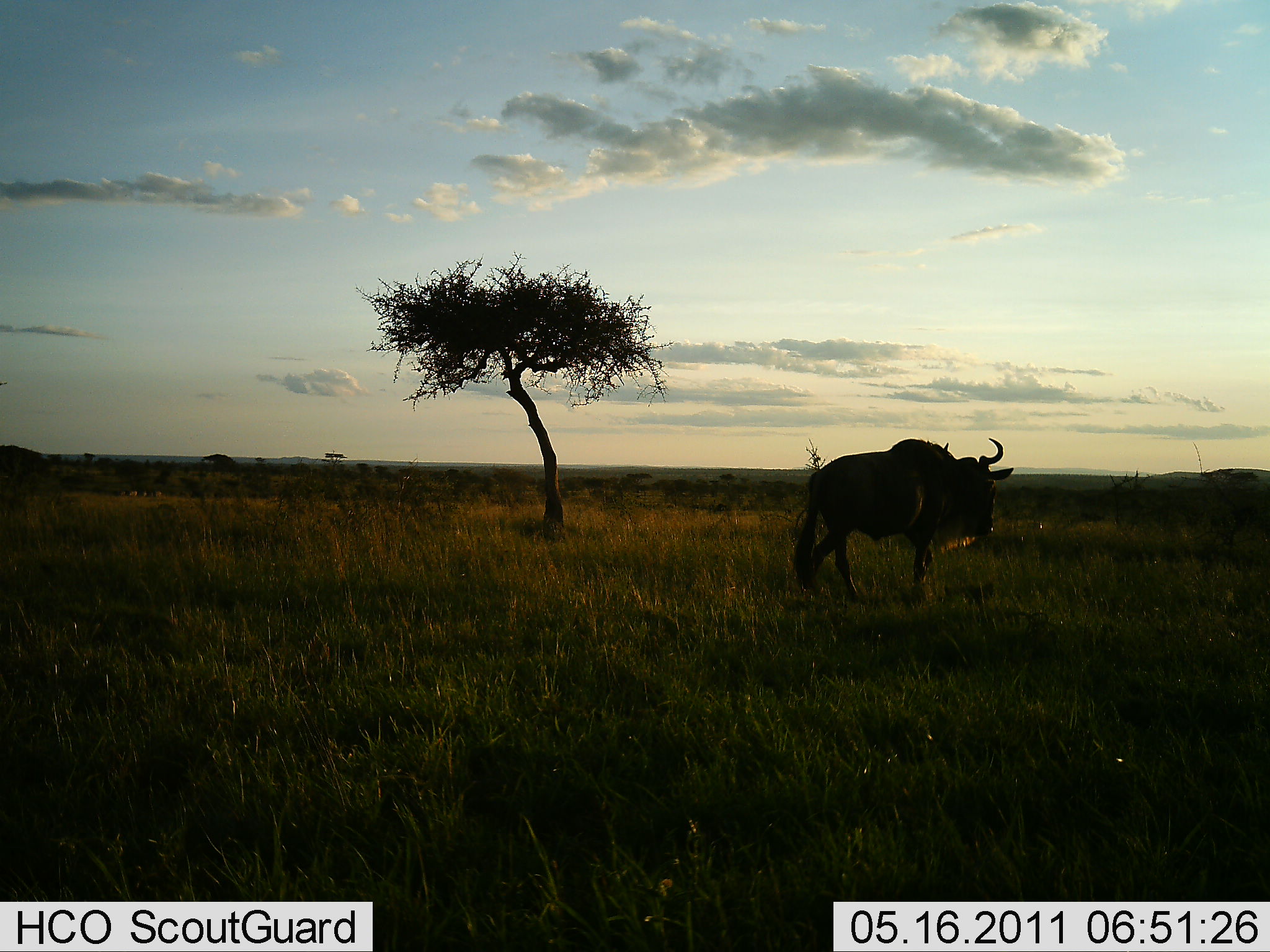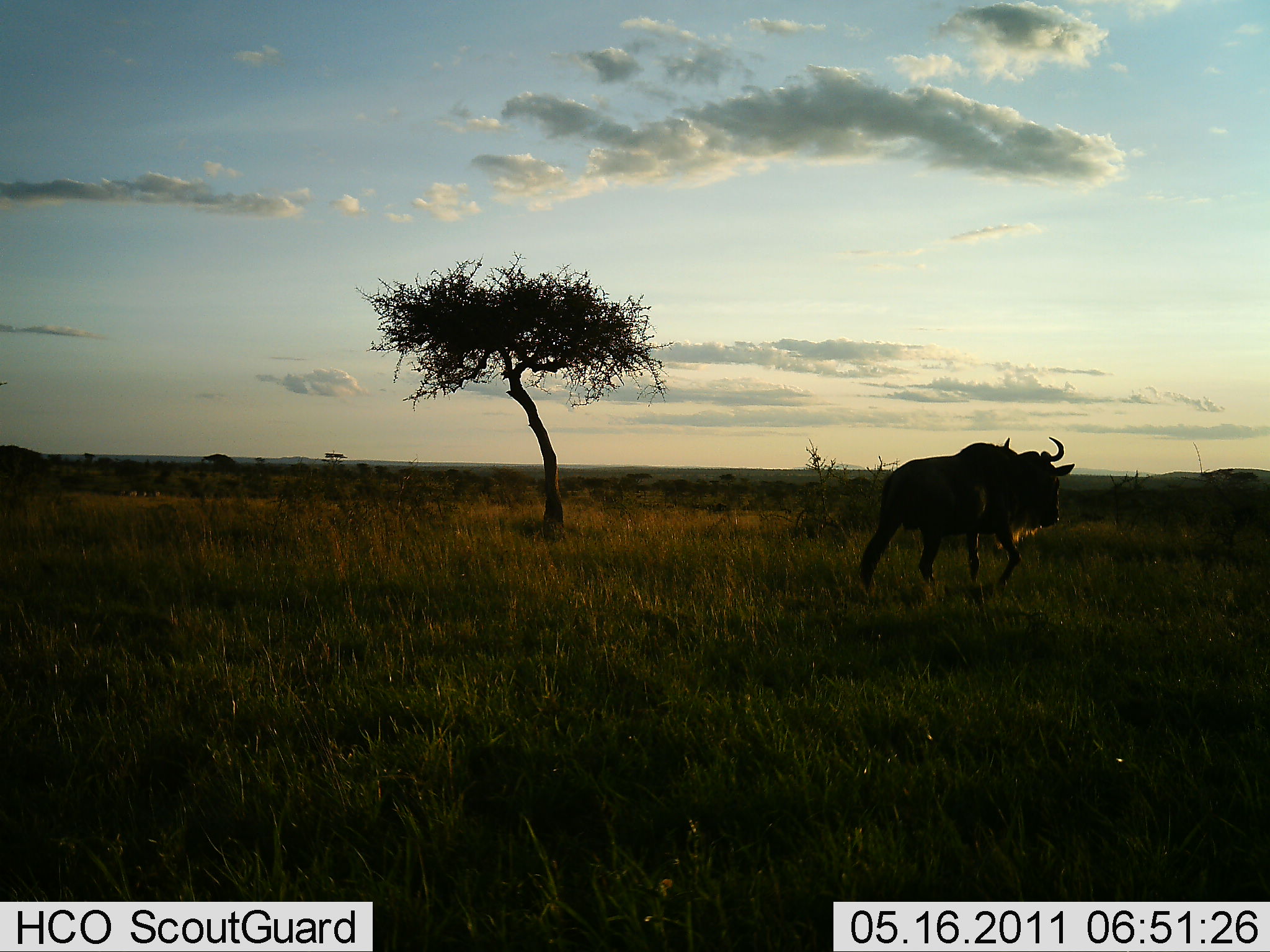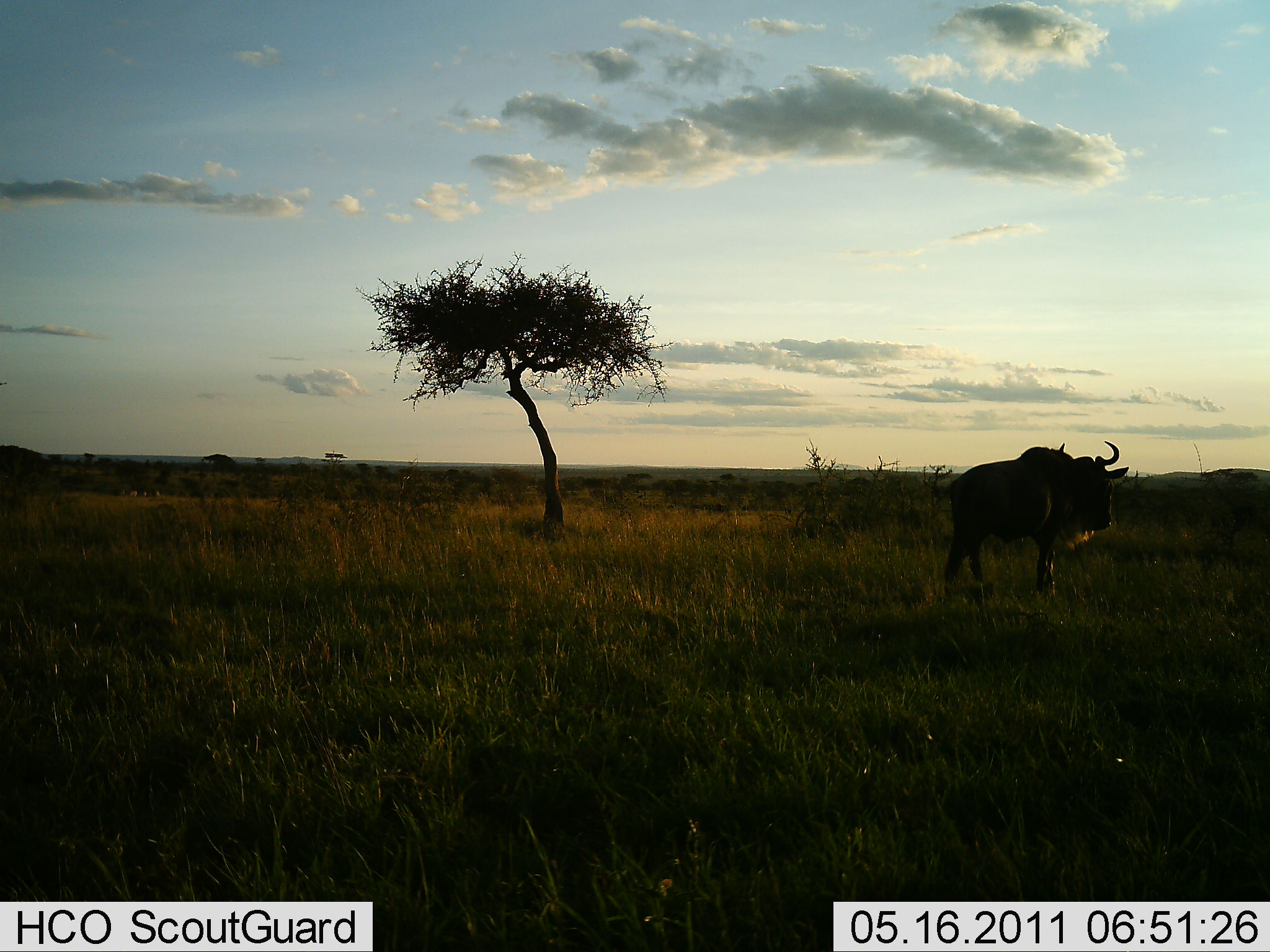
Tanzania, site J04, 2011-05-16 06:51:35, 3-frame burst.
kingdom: Animalia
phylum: Chordata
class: Mammalia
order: Artiodactyla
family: Bovidae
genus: Connochaetes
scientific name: Connochaetes taurinus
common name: blue wildebeest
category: wildebeest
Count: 1.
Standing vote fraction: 18%.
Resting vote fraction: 0%.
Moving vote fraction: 82%.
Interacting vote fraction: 0%.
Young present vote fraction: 0%.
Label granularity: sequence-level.